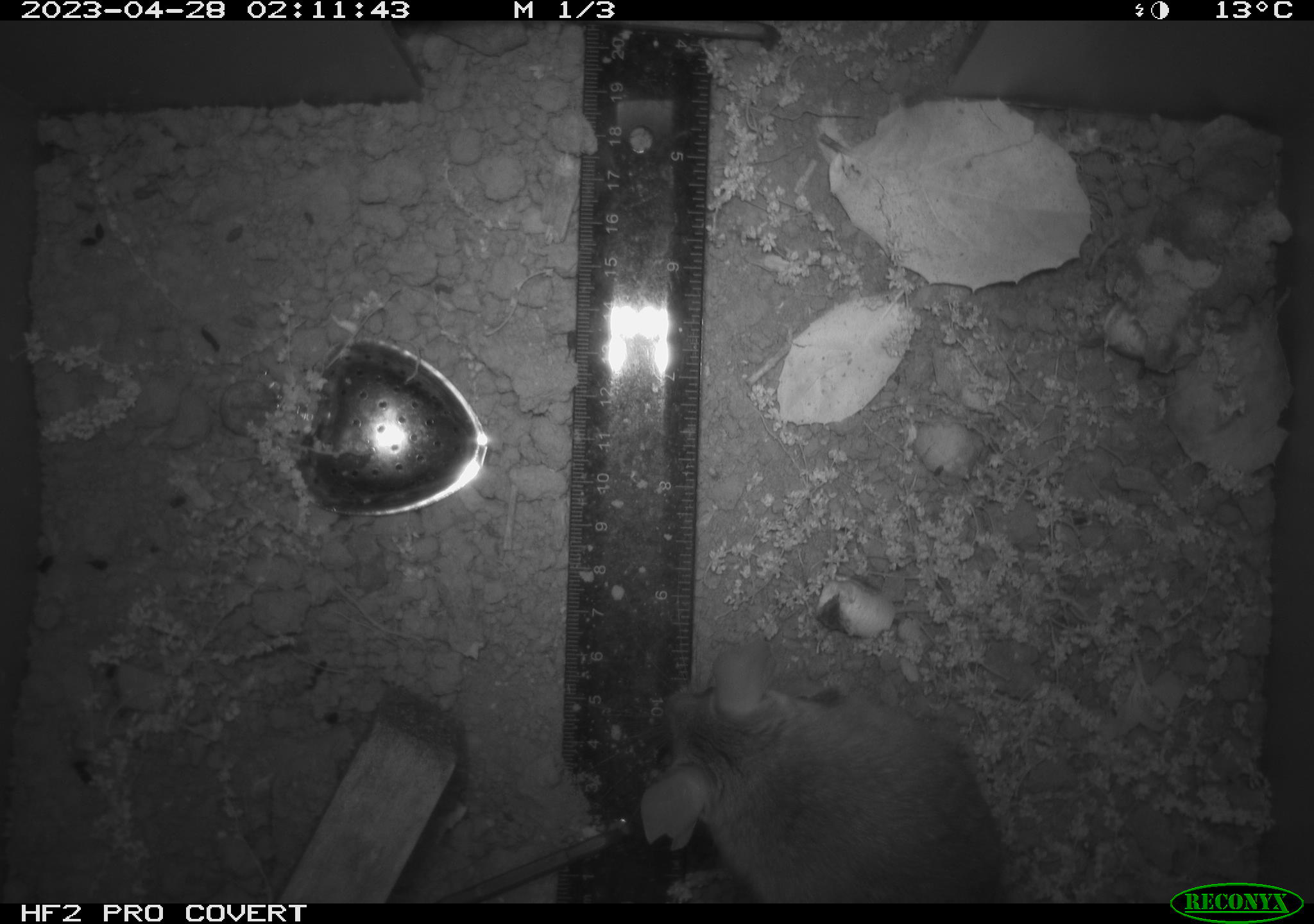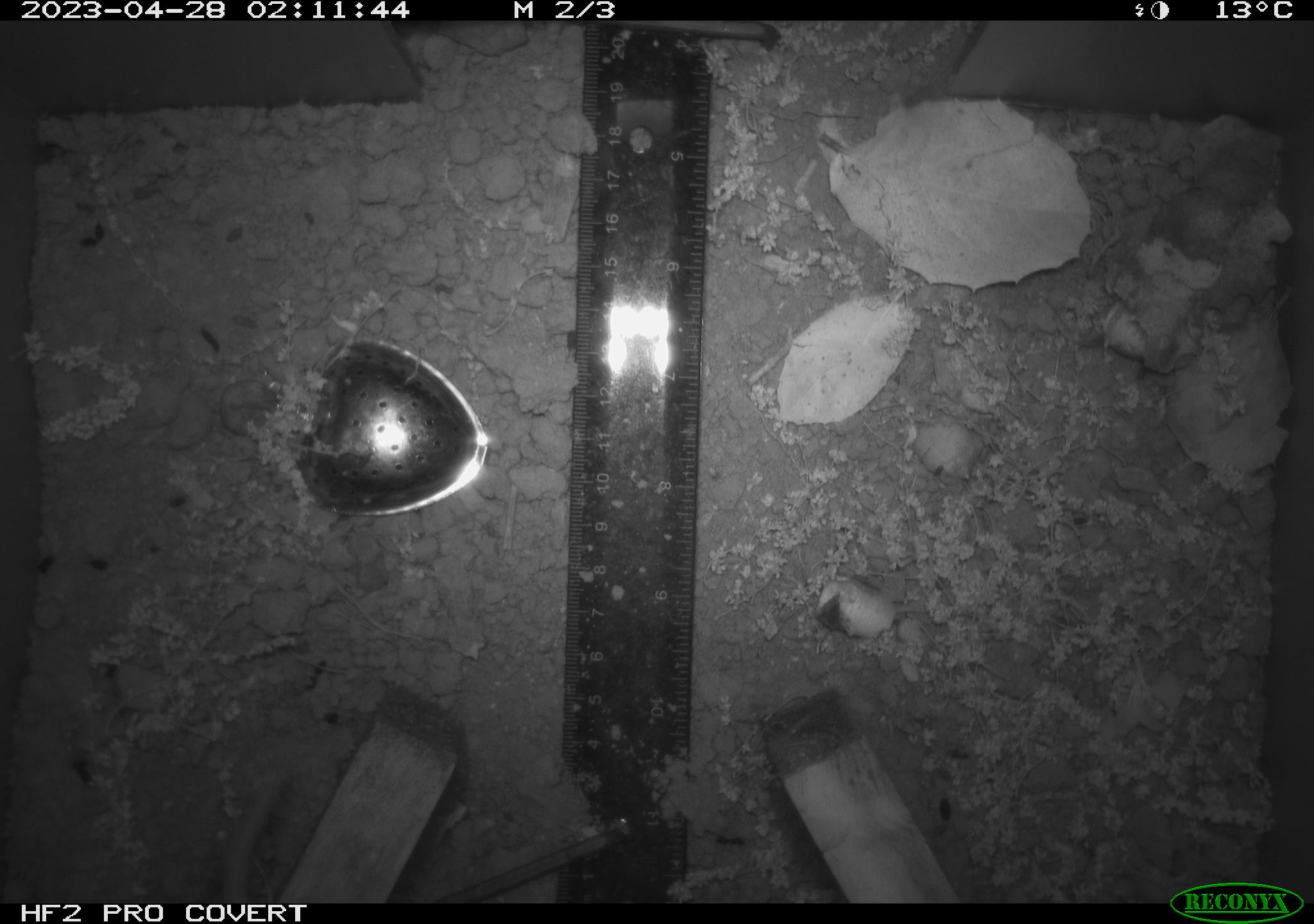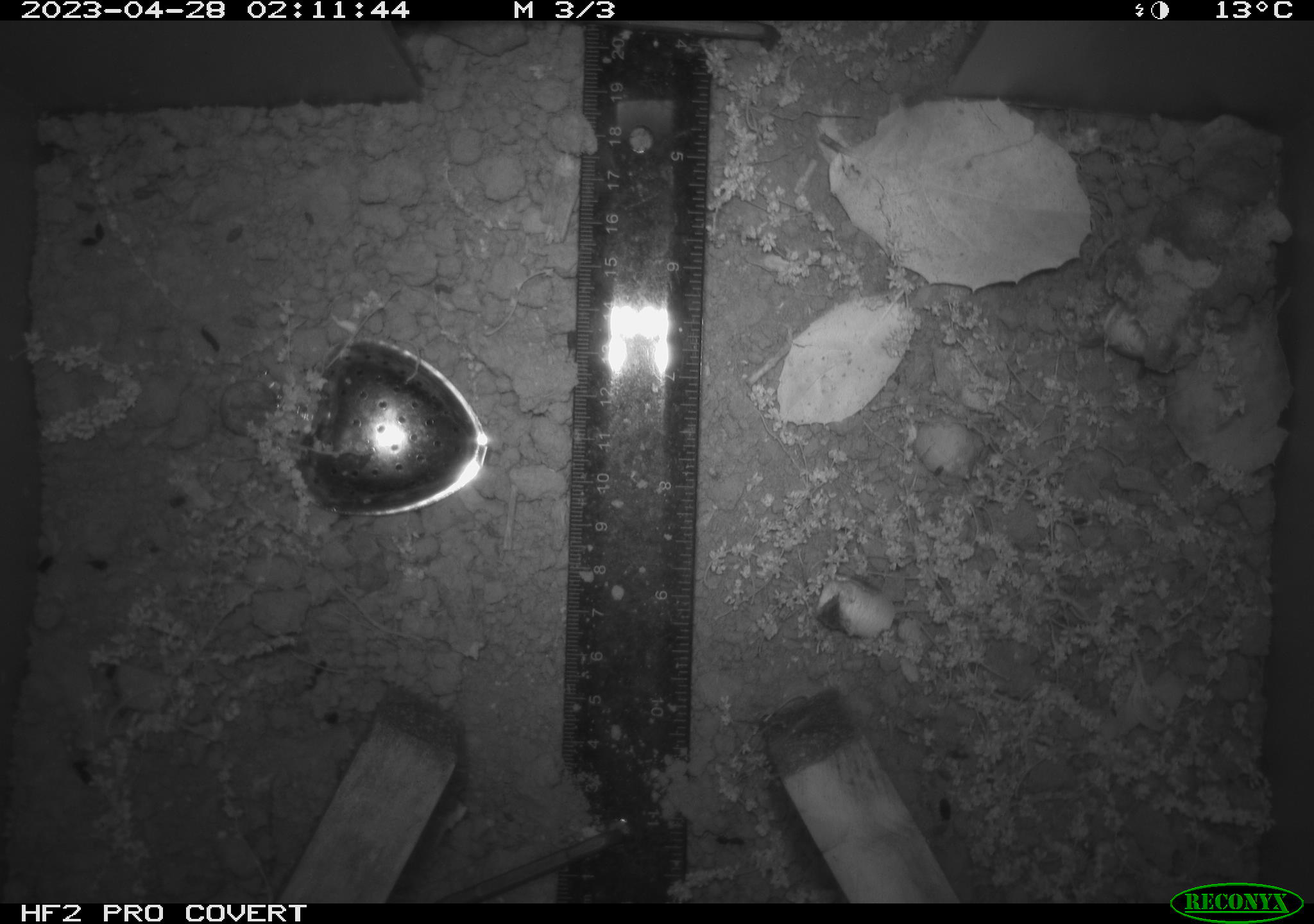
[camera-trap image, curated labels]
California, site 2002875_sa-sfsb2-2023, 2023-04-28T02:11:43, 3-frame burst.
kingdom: Animalia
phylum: Chordata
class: Mammalia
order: Rodentia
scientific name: Rodentia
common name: mouse species